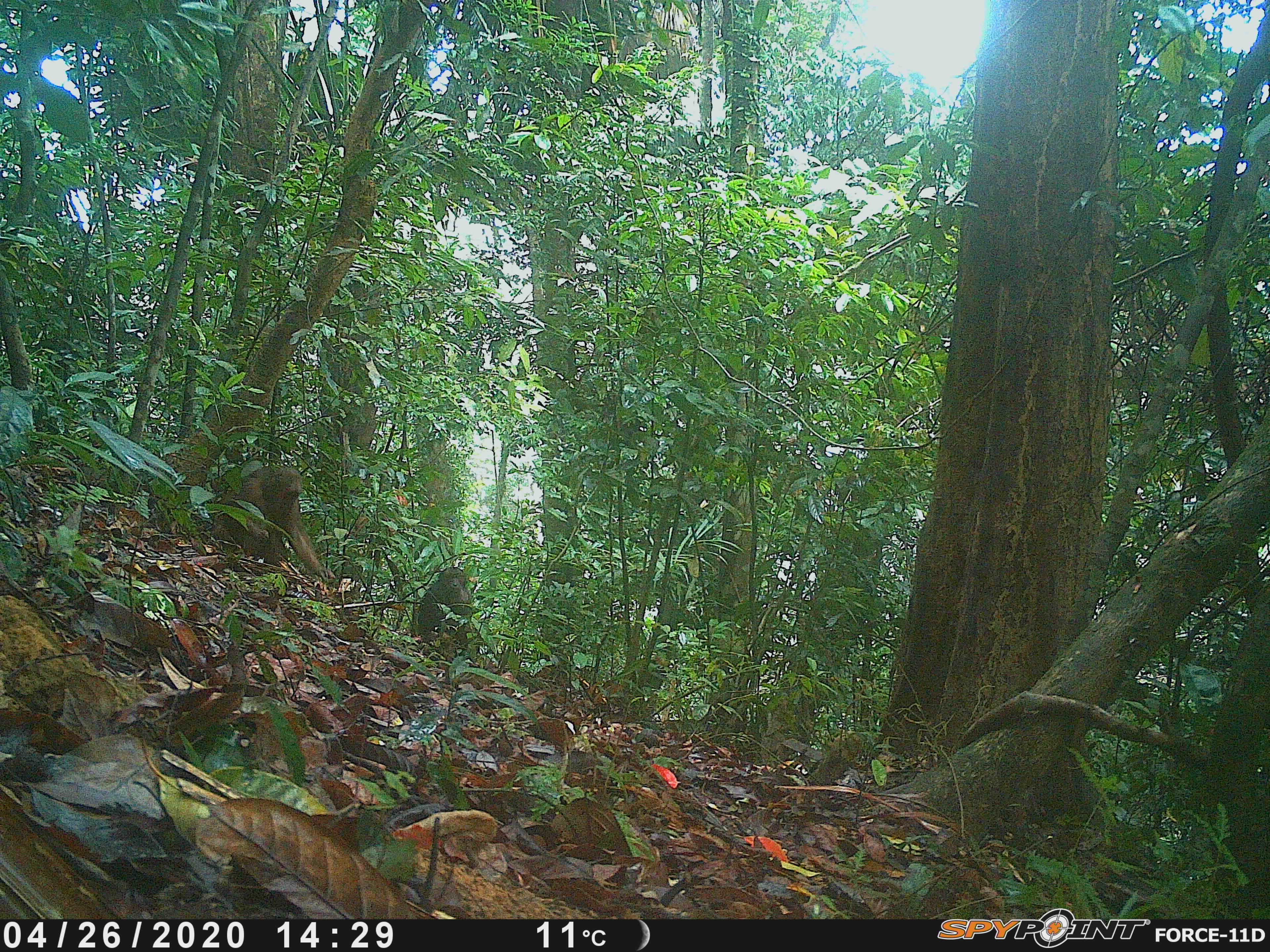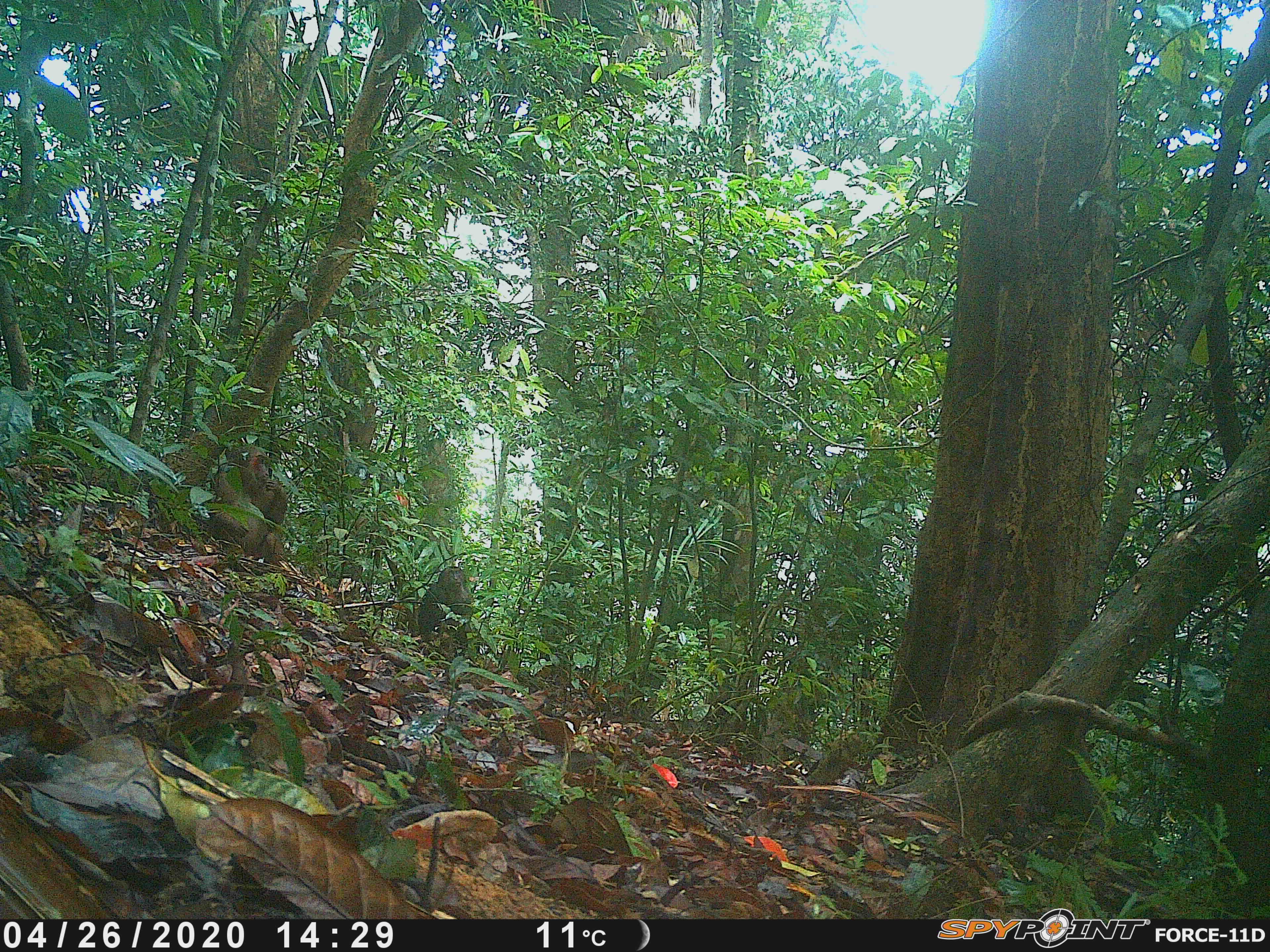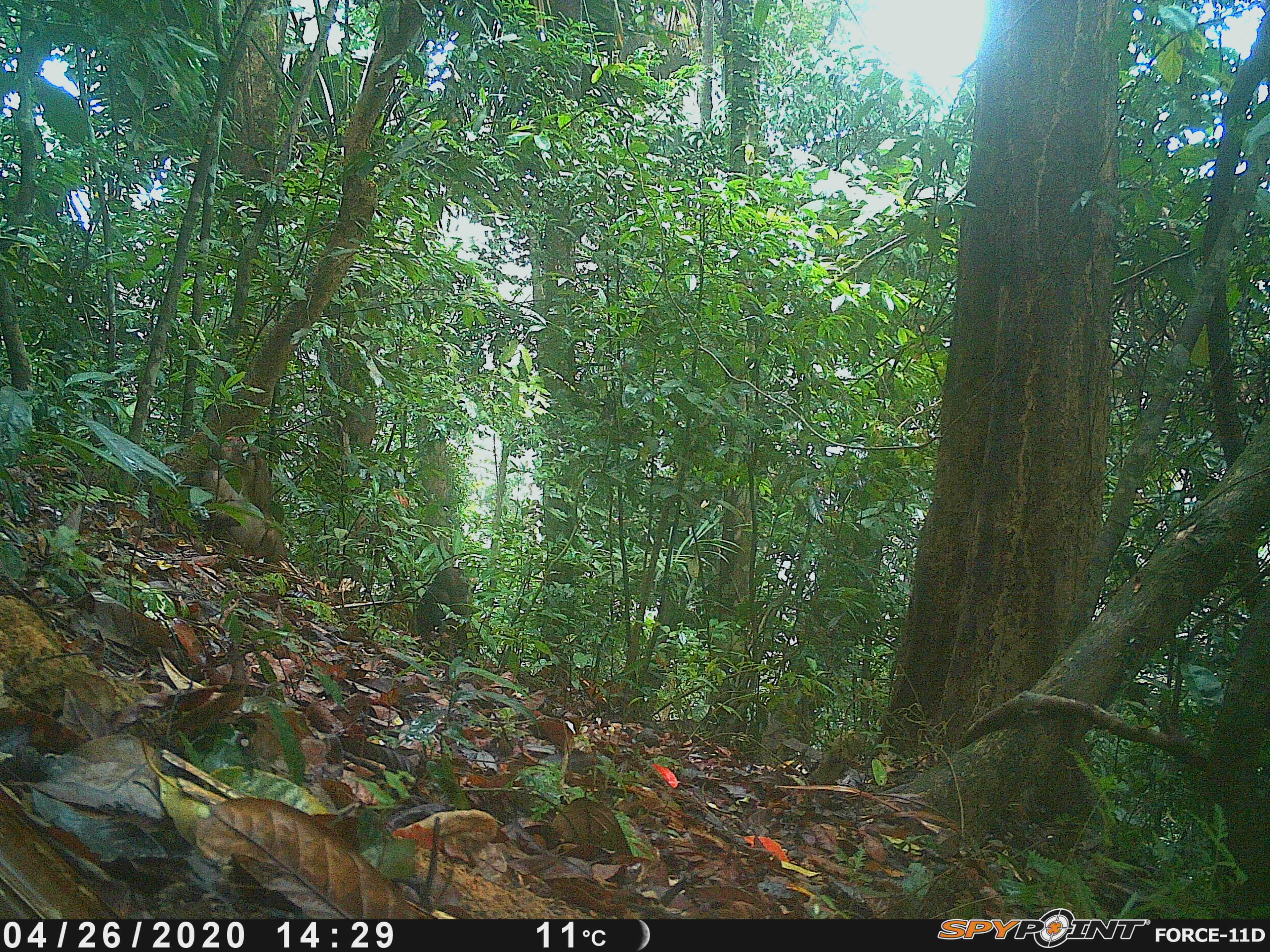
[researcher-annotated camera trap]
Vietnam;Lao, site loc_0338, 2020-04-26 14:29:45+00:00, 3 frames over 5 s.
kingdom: Animalia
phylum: Chordata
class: Mammalia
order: Primates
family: Cercopithecidae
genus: Macaca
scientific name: Macaca arctoides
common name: stump-tailed macaque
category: stump tailed macaque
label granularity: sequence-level